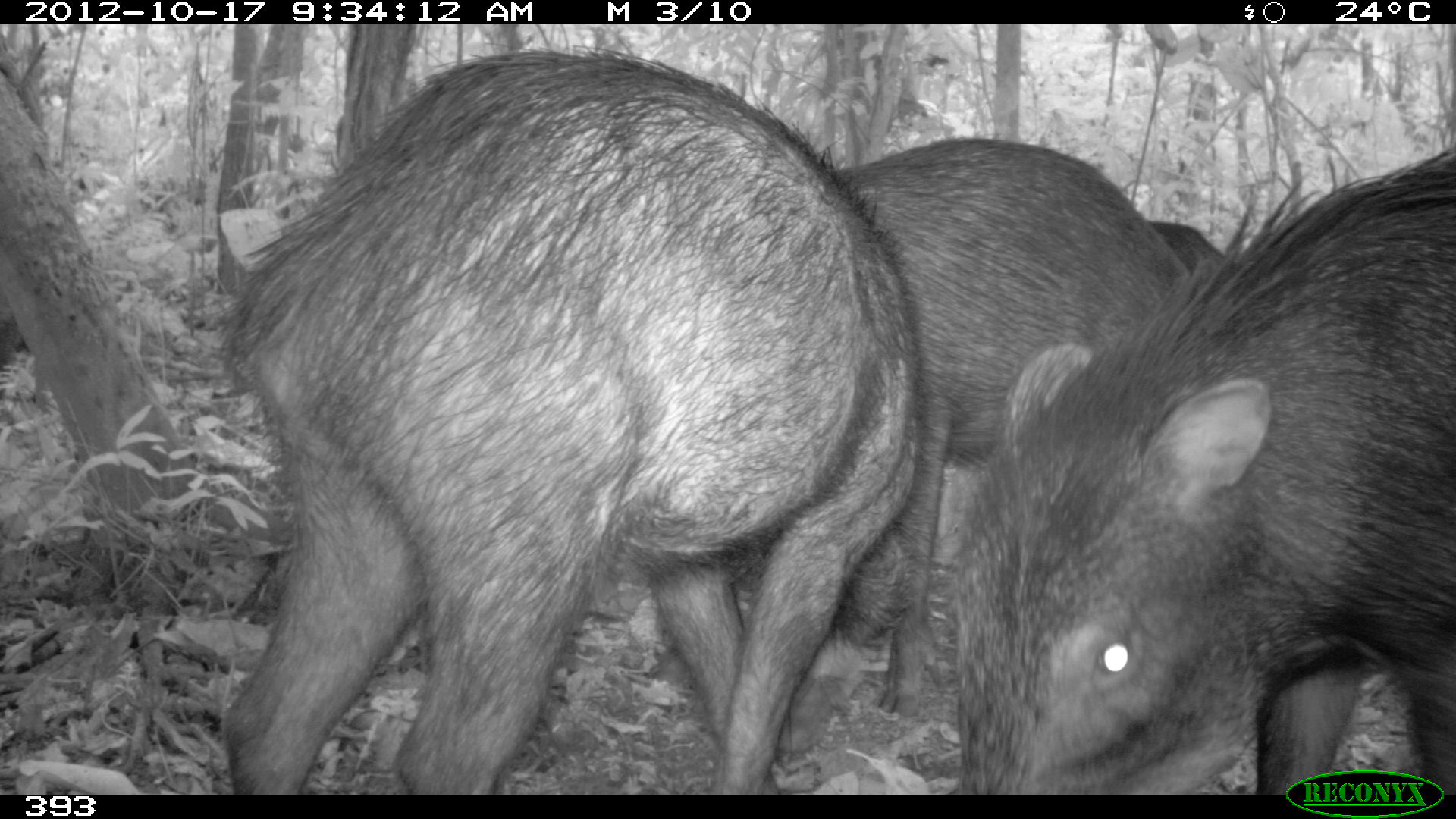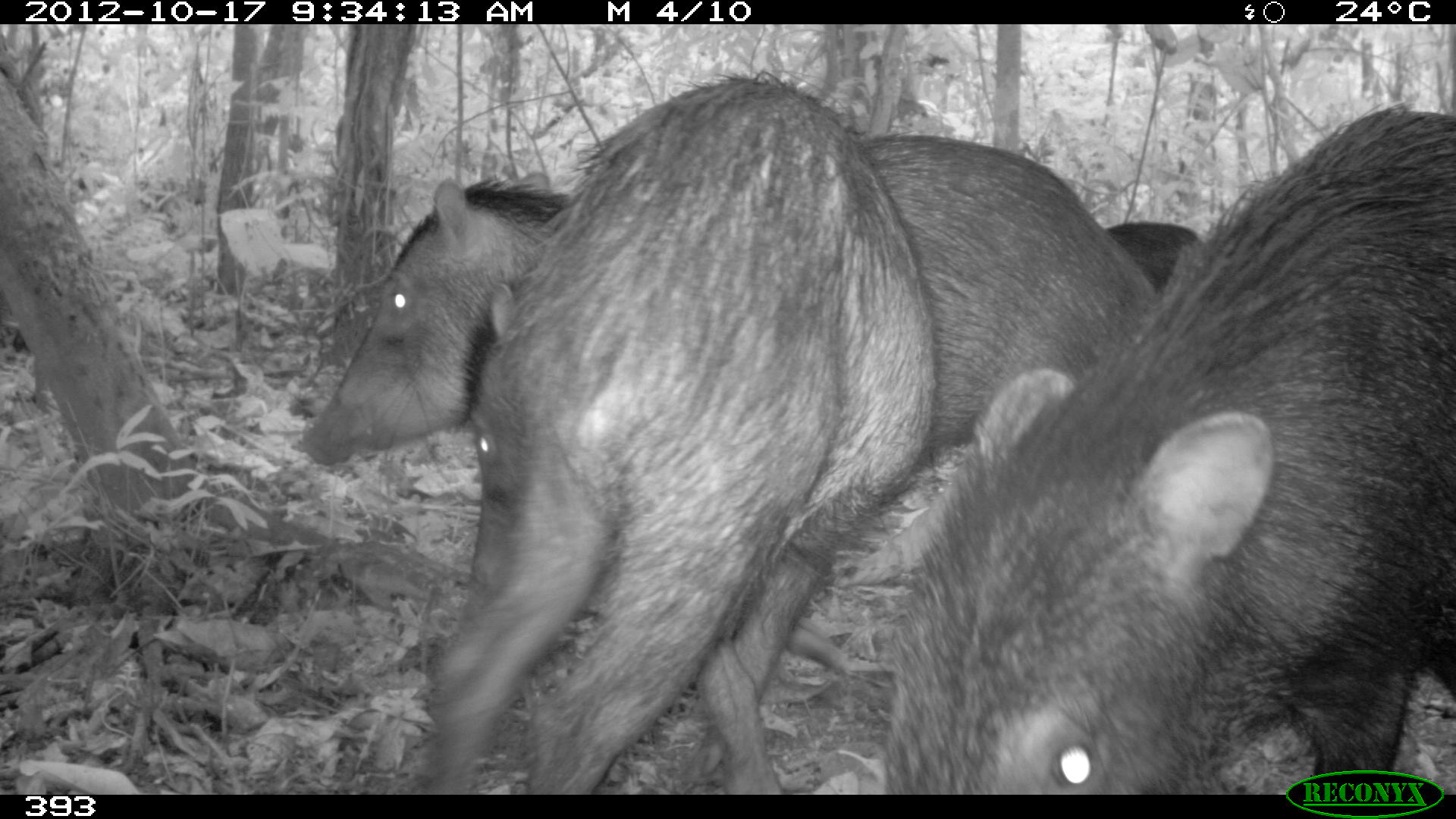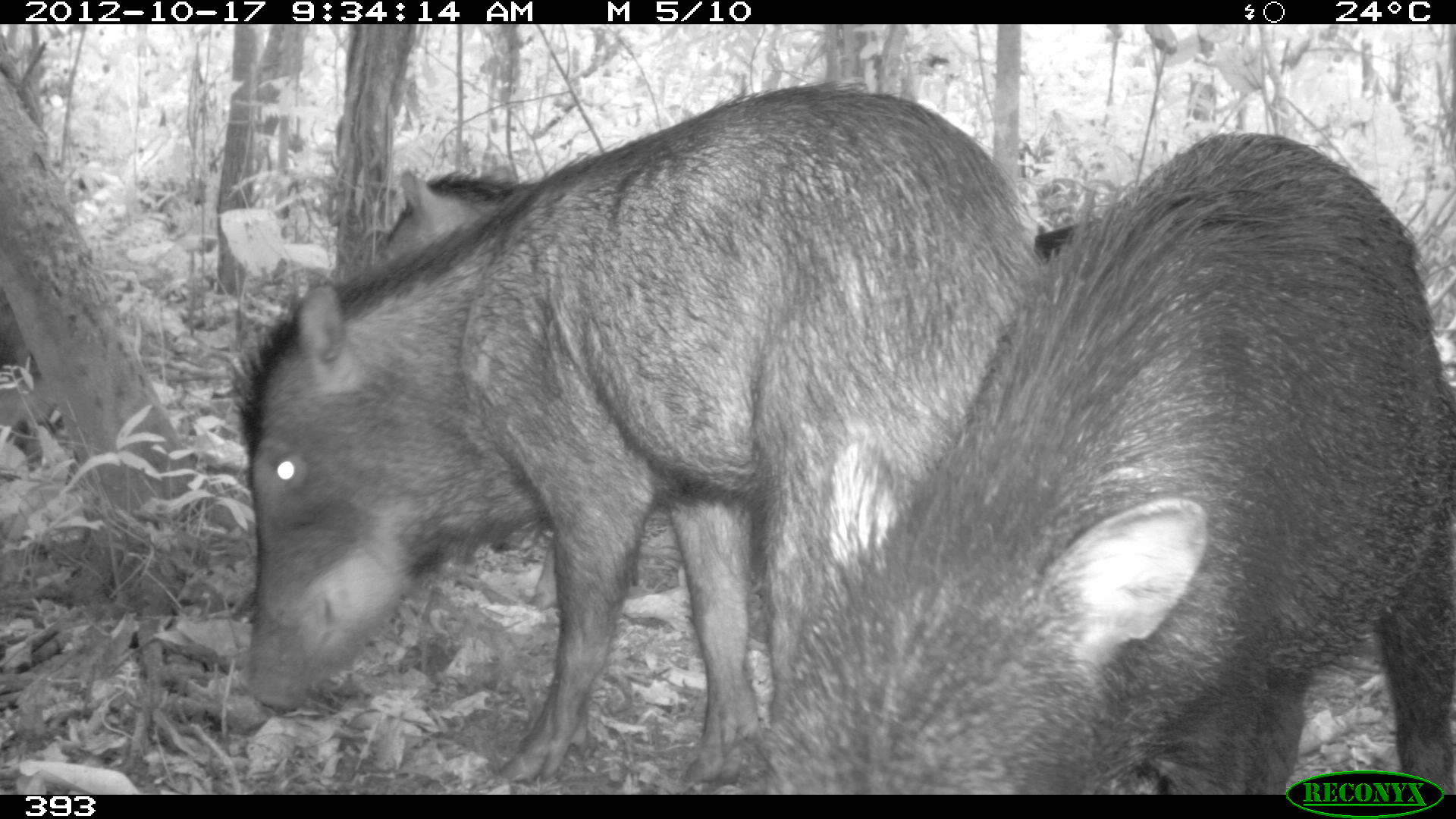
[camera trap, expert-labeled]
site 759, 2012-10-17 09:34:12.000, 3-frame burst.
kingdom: Animalia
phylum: Chordata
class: Mammalia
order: Artiodactyla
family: Tayassuidae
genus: Tayassu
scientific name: Tayassu pecari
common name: white-lipped peccary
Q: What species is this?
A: Tayassu pecari (white-lipped peccary).